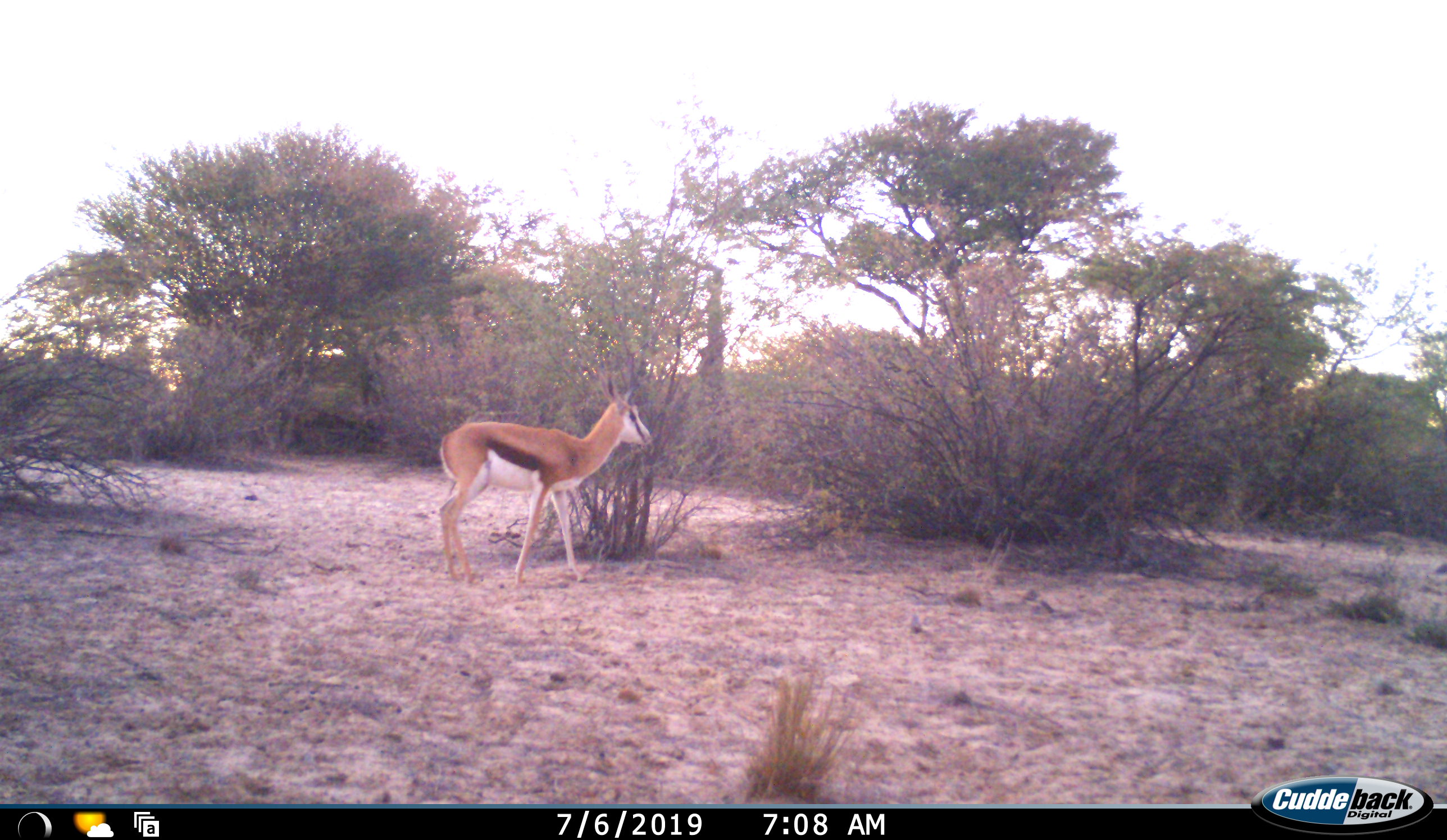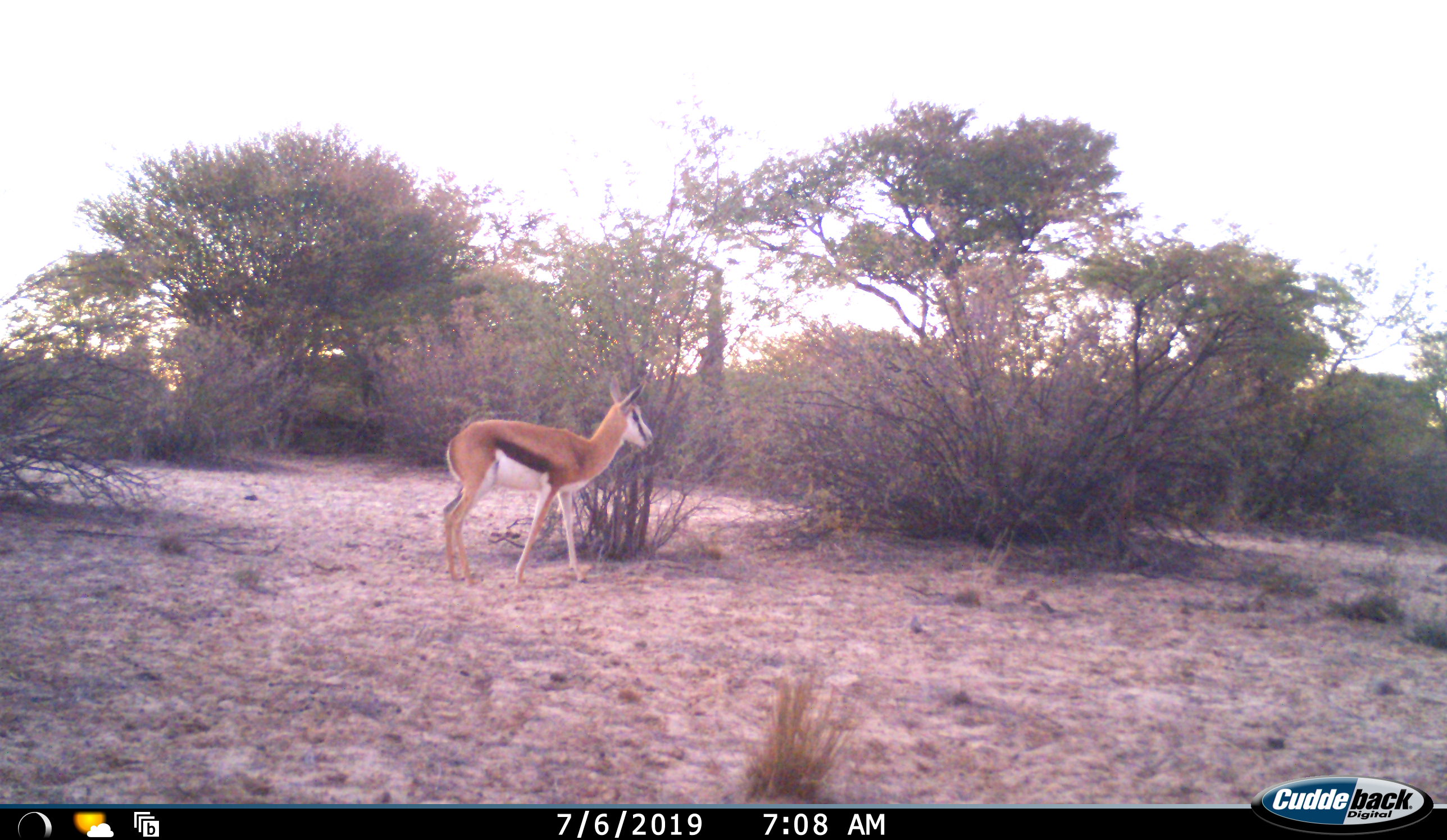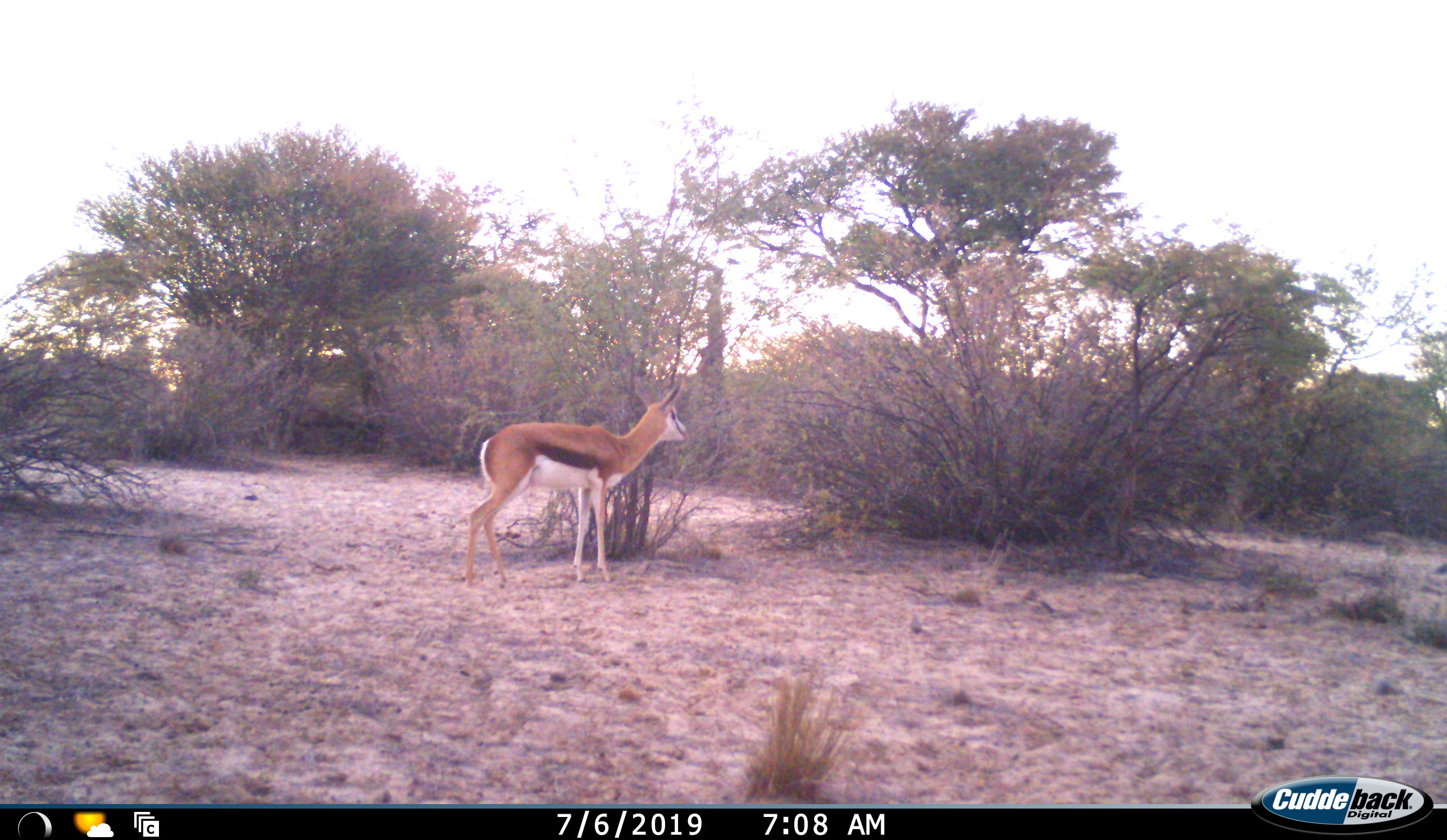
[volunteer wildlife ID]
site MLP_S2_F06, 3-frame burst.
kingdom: Animalia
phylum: Chordata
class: Mammalia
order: Artiodactyla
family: Bovidae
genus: Antidorcas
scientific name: Antidorcas marsupialis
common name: springbok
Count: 1.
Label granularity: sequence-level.